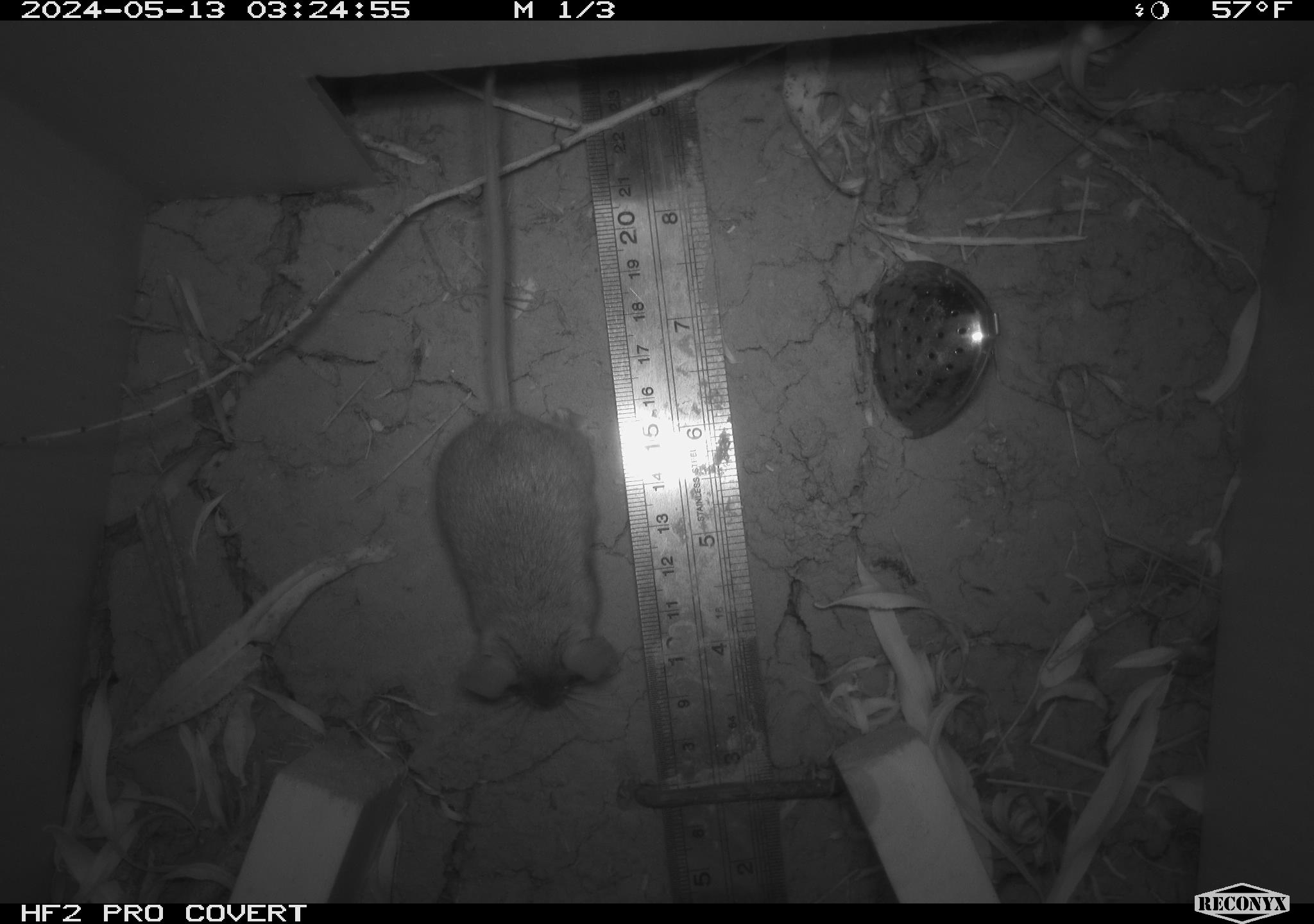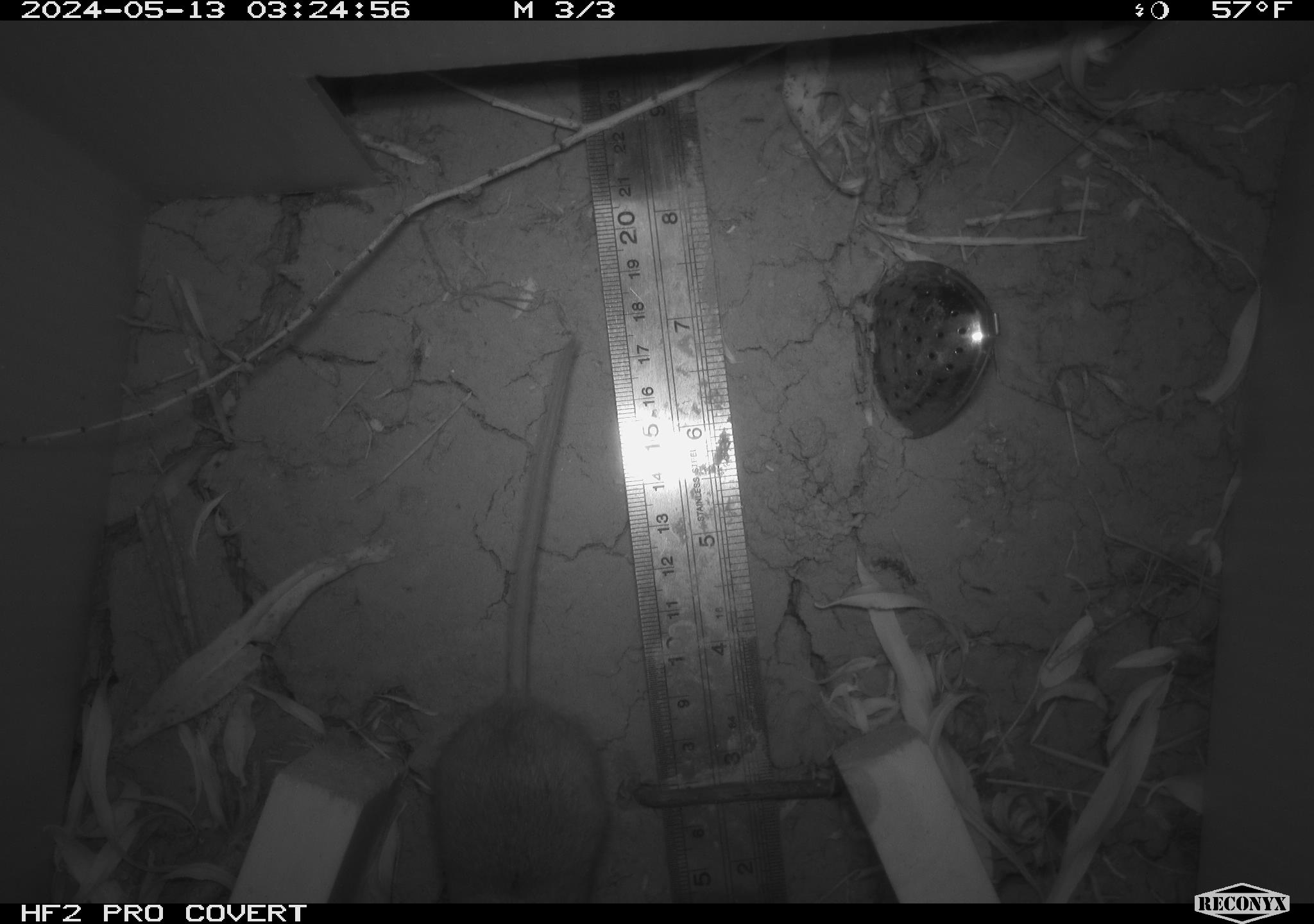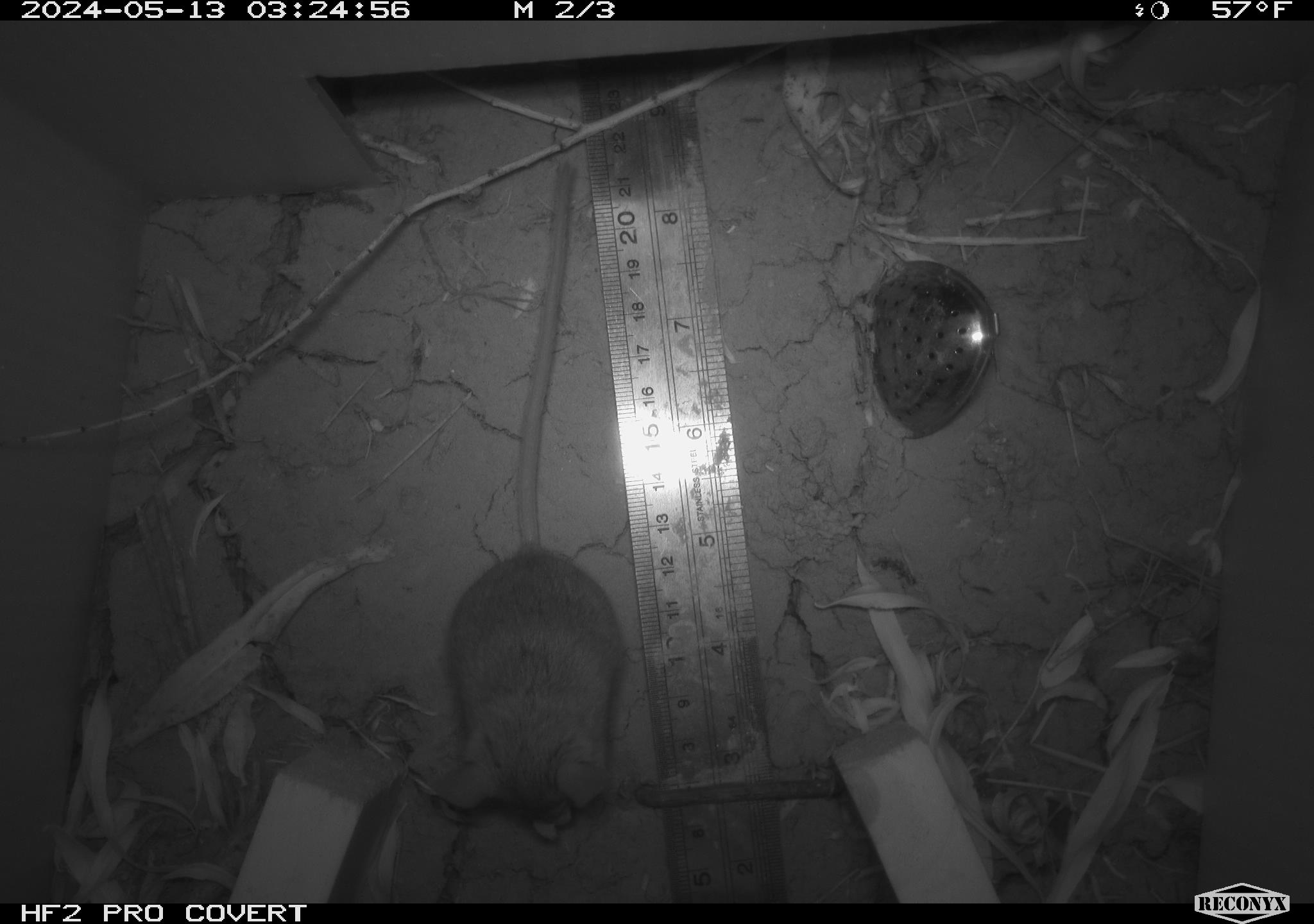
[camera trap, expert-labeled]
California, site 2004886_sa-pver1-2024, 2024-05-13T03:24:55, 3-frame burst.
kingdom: Animalia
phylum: Chordata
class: Mammalia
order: Rodentia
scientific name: Rodentia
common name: mouse species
Mouse species (Rodentia).